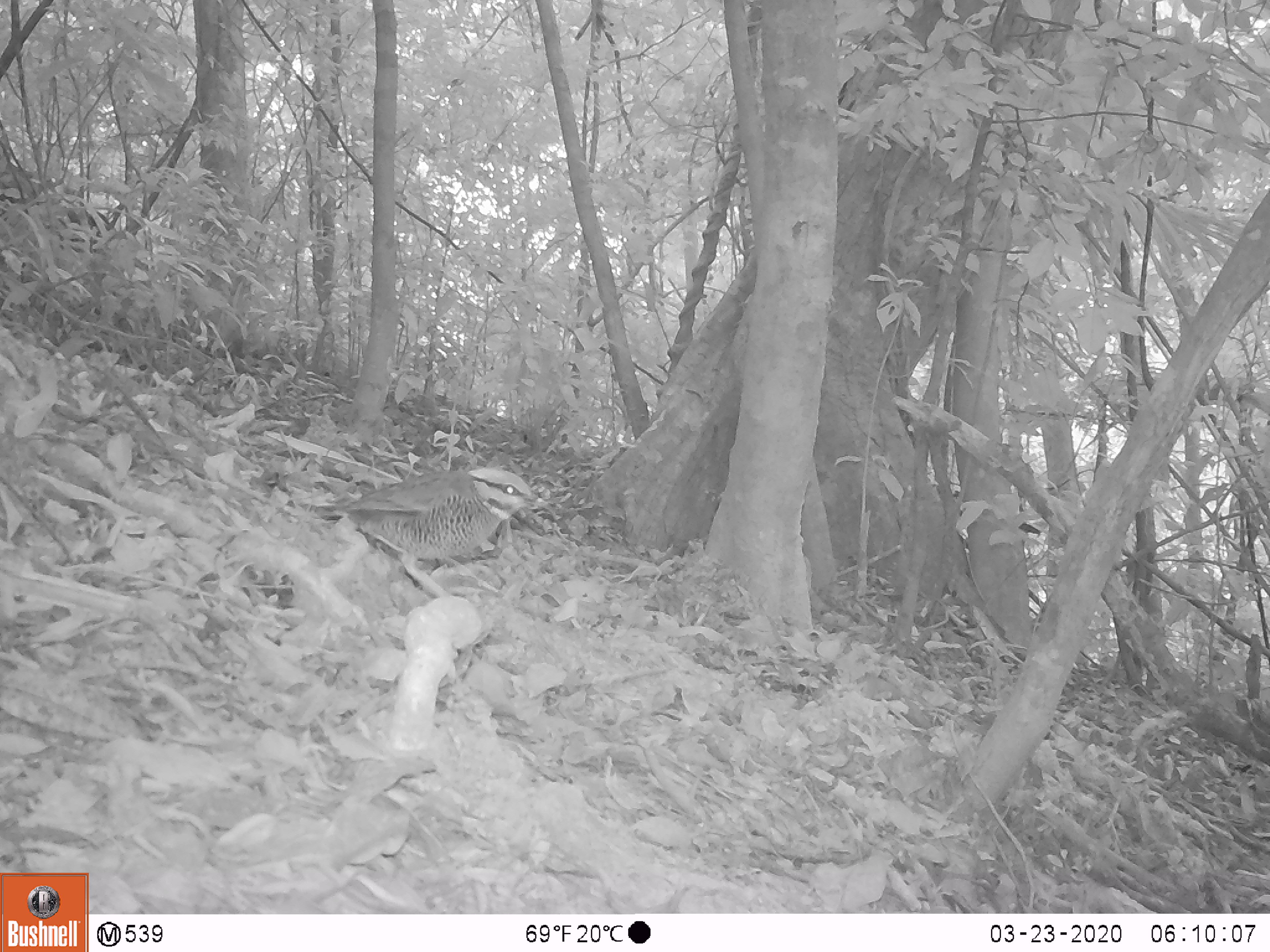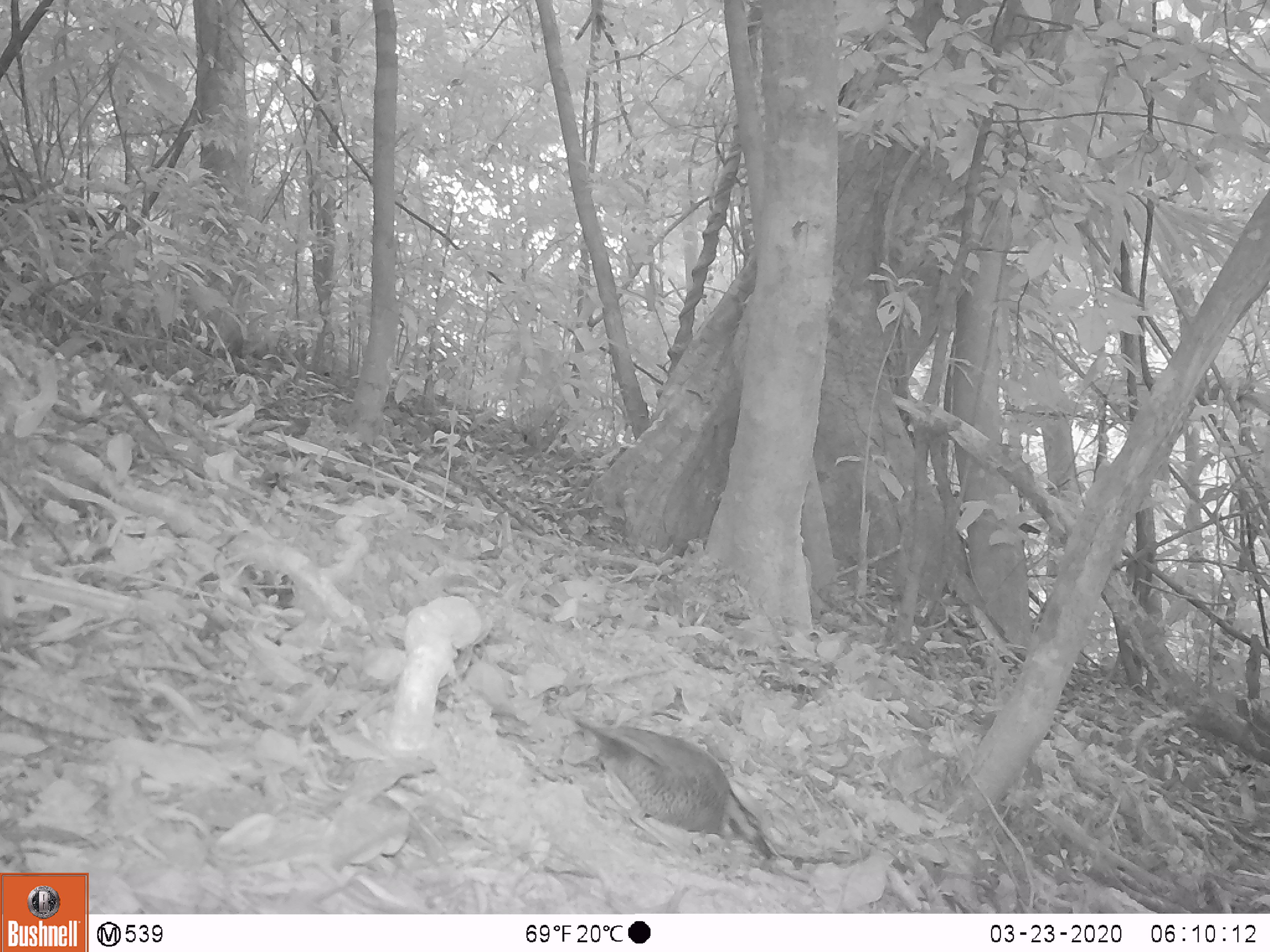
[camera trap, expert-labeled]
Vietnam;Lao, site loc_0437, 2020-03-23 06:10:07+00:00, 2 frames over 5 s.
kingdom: Animalia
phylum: Chordata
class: Aves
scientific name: Aves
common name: bird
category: unidentified bird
Unidentified bird (bird) (Aves). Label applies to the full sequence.